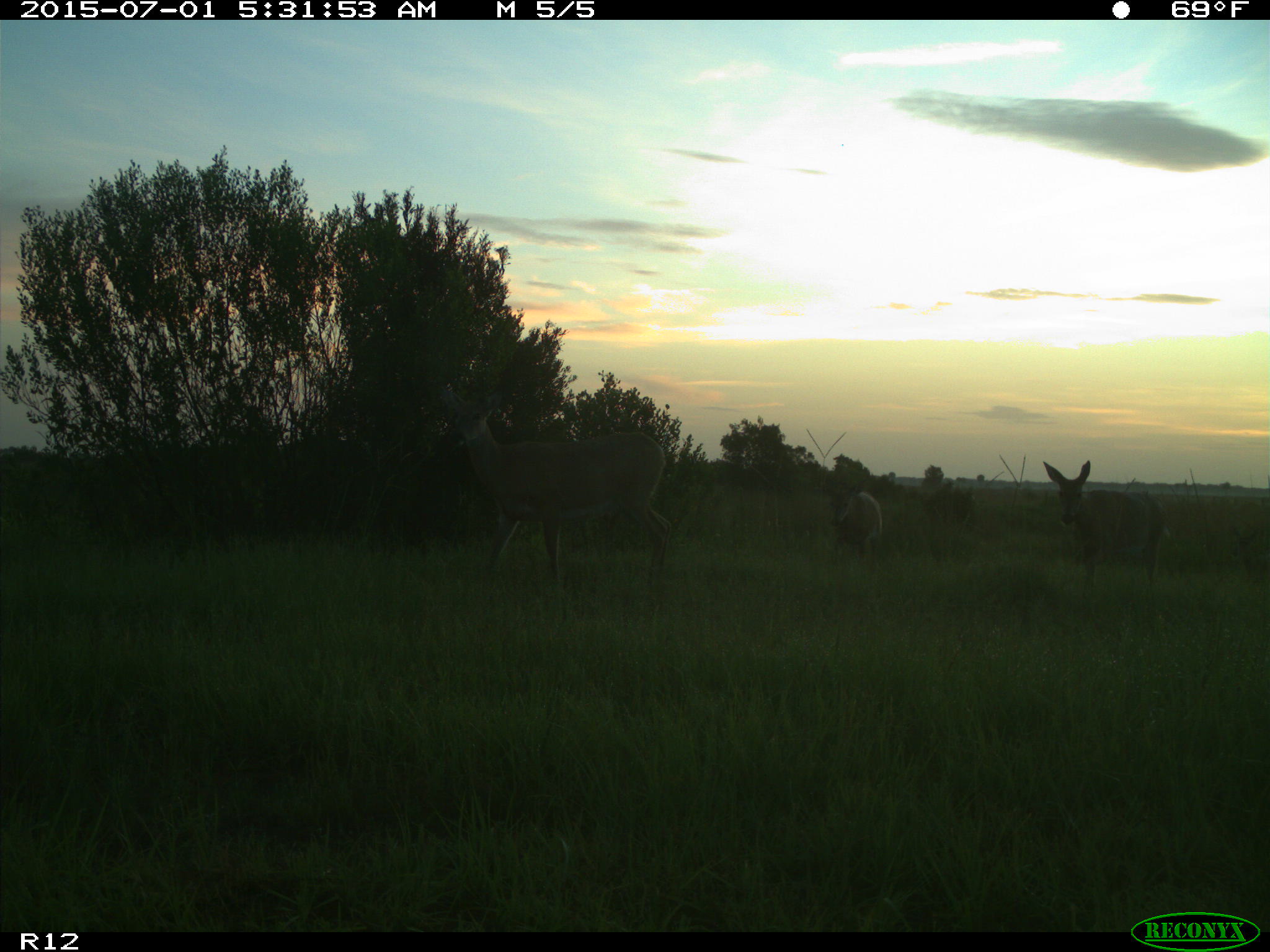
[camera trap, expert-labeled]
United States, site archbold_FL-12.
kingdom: Animalia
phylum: Chordata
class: Mammalia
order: Artiodactyla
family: Cervidae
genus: Odocoileus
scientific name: Odocoileus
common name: deer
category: unidentified deer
Unidentified deer (deer) (Odocoileus).